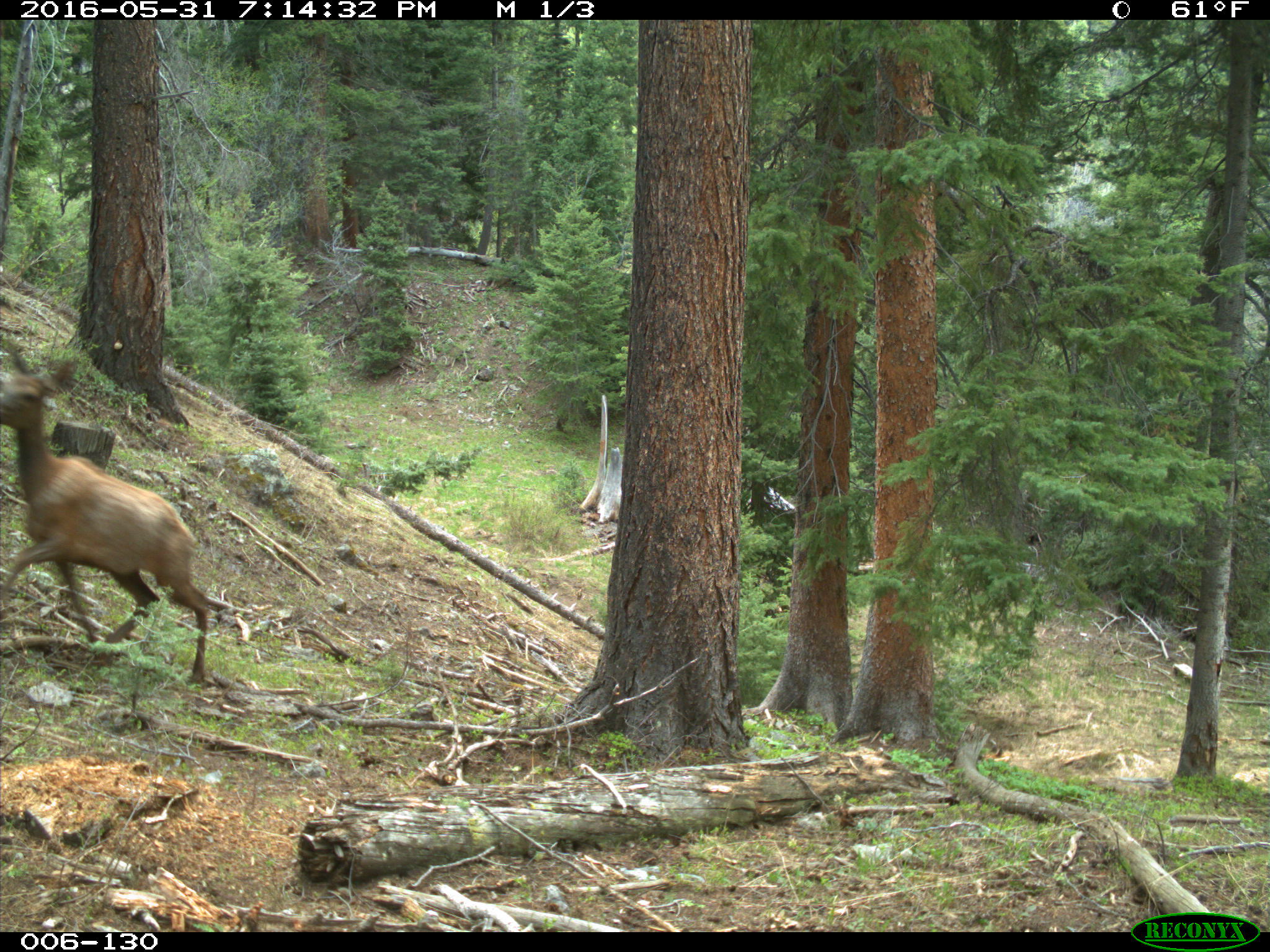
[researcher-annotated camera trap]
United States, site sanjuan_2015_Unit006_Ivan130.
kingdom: Animalia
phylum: Chordata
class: Mammalia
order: Artiodactyla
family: Cervidae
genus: Cervus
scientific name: Cervus elaphus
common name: red deer